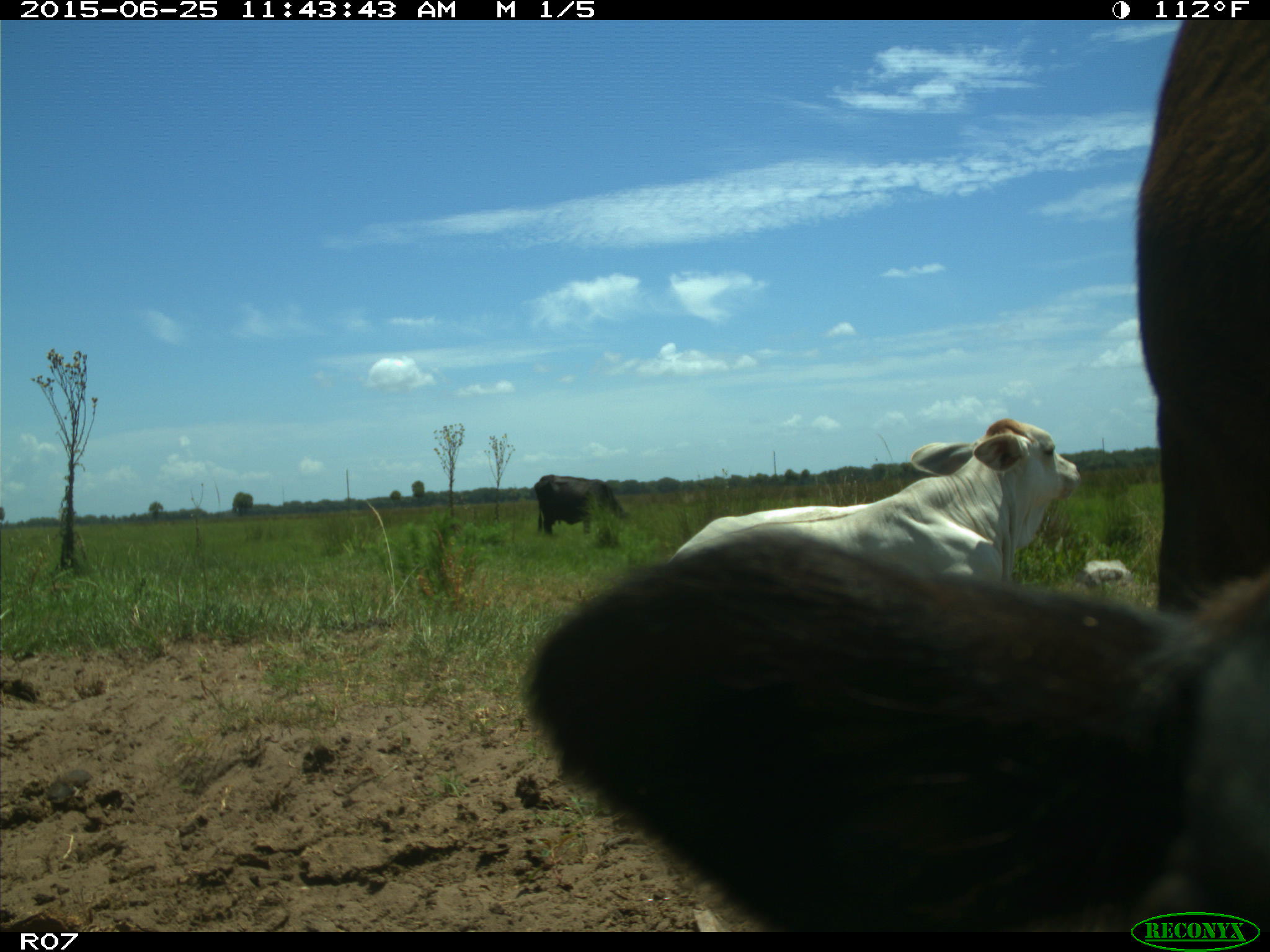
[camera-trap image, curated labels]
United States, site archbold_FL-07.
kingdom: Animalia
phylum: Chordata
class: Mammalia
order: Artiodactyla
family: Bovidae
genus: Bos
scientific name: Bos taurus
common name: domestic cow